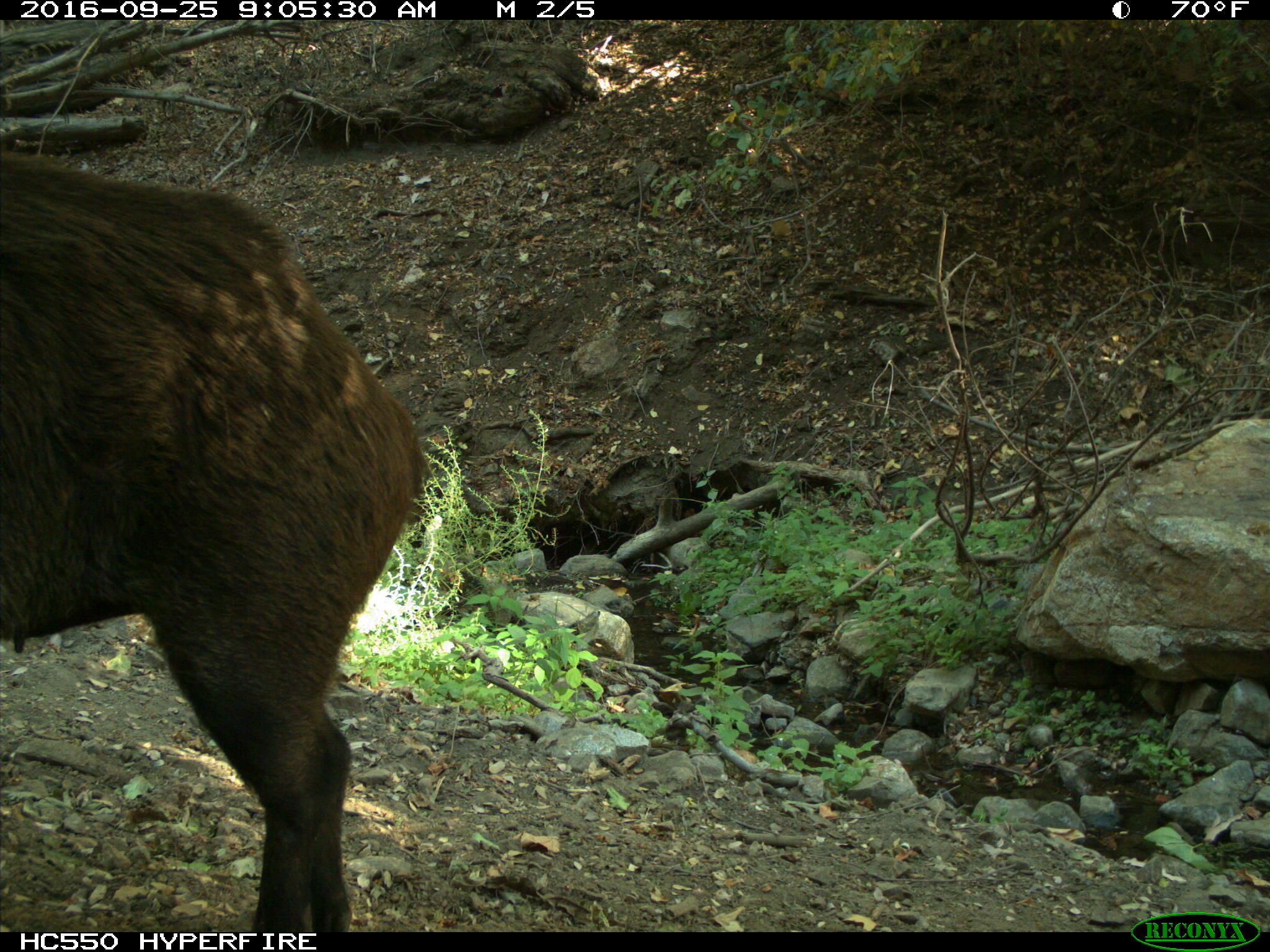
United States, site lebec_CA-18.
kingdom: Animalia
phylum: Chordata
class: Mammalia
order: Artiodactyla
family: Suidae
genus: Sus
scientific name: Sus scrofa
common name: wild boar